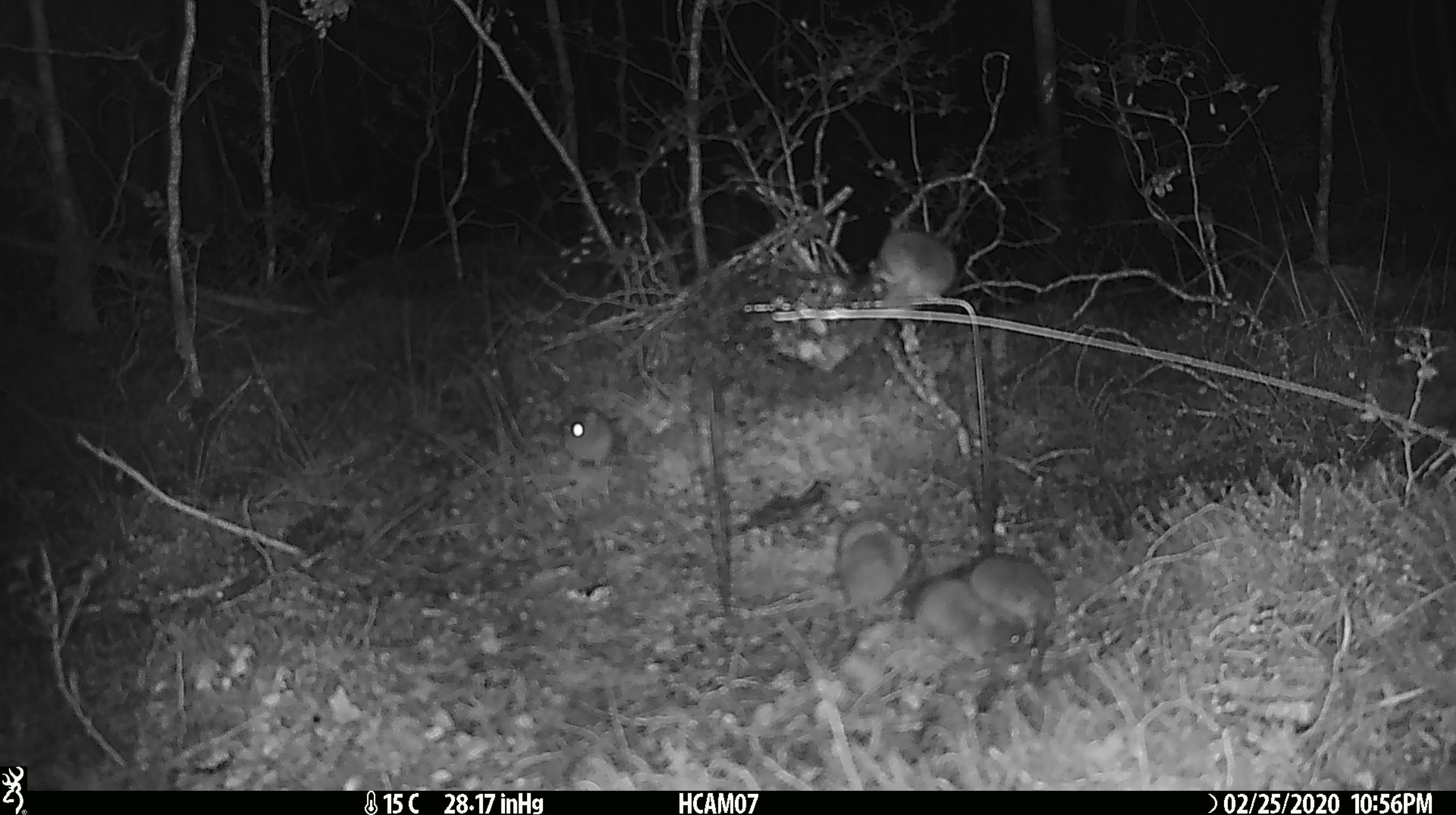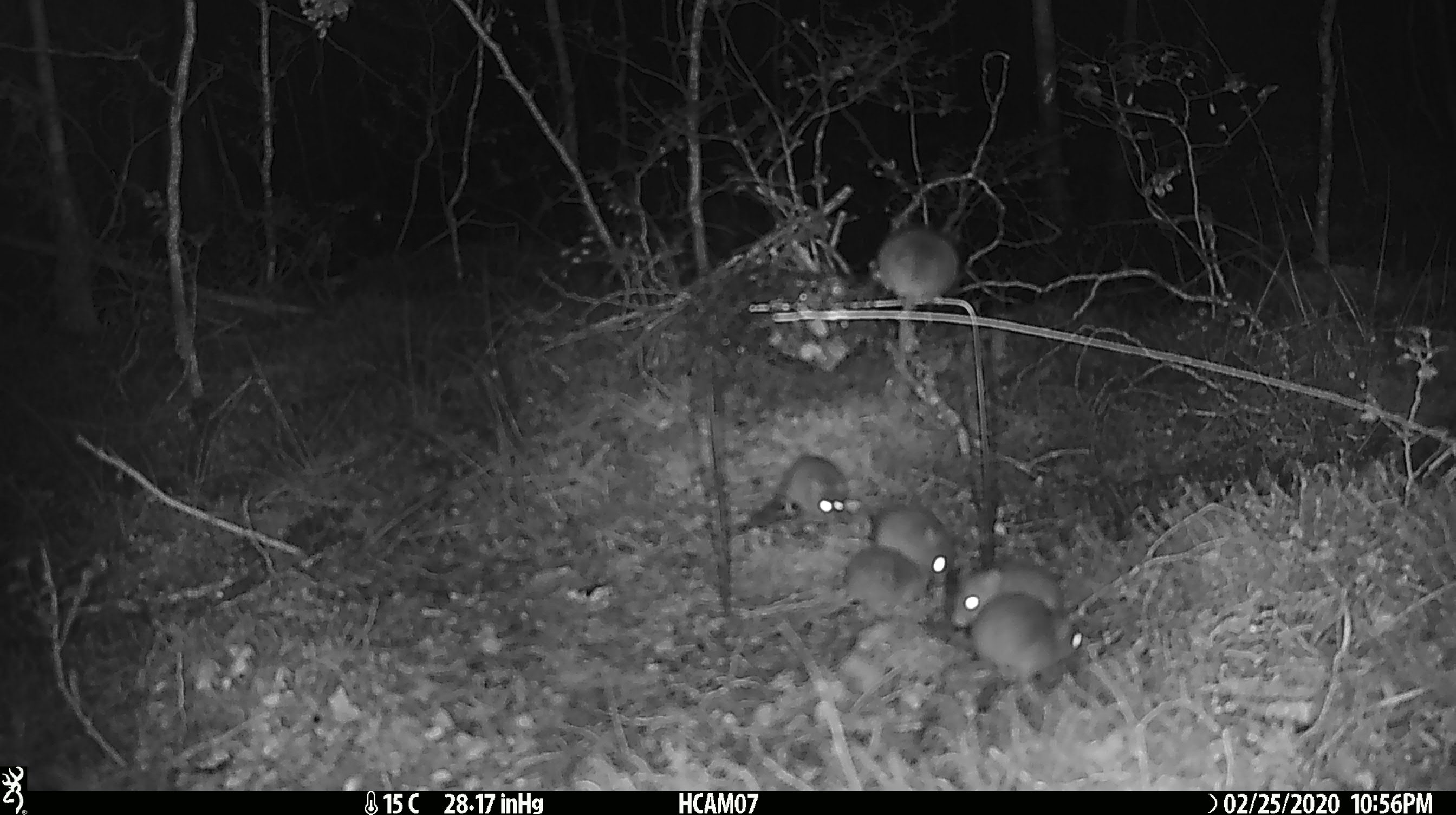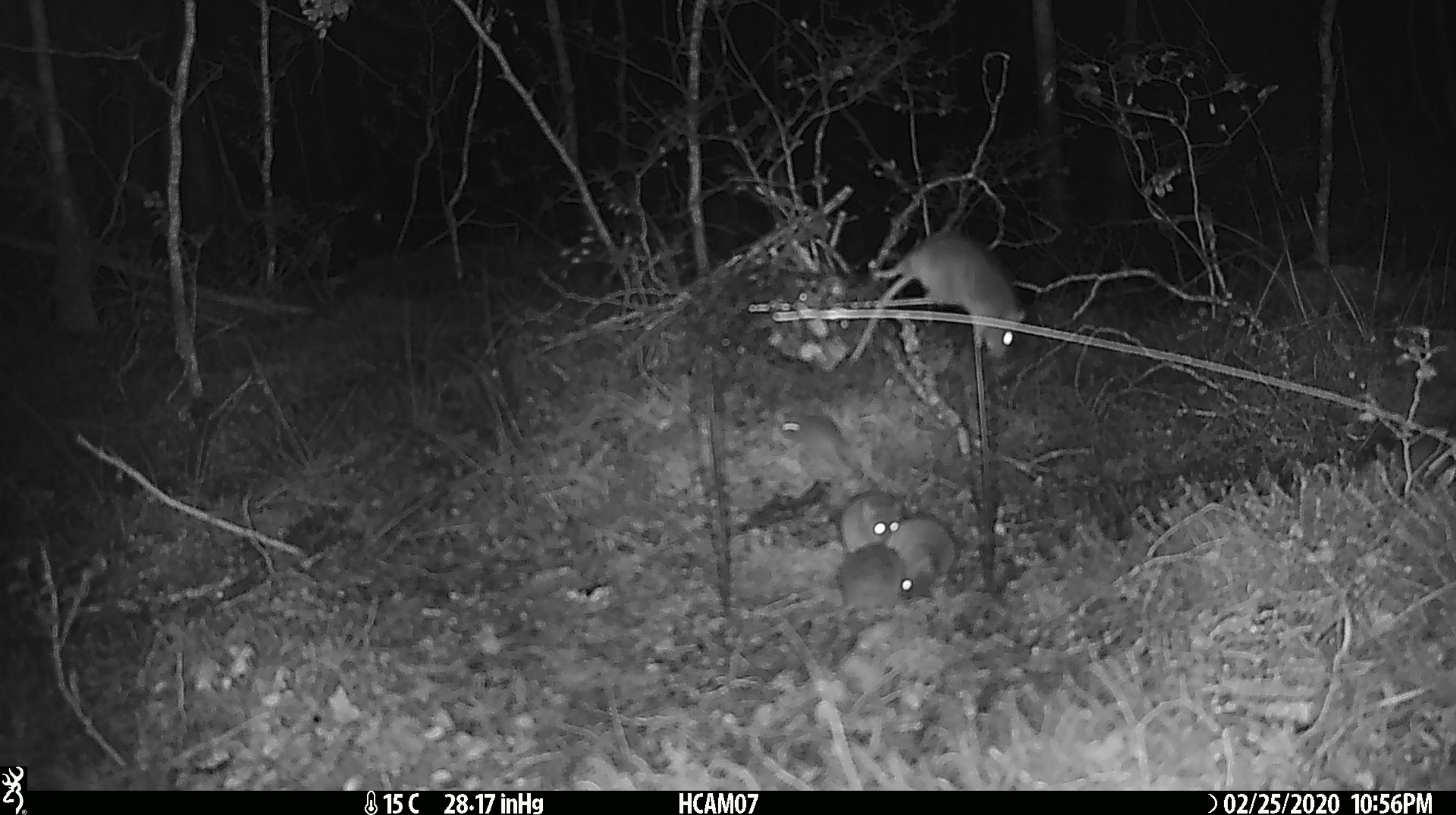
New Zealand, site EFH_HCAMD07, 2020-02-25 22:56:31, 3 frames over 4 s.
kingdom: Animalia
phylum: Chordata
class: Mammalia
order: Rodentia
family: Muridae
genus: Mus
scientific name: Mus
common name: mouse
Mouse (Mus).